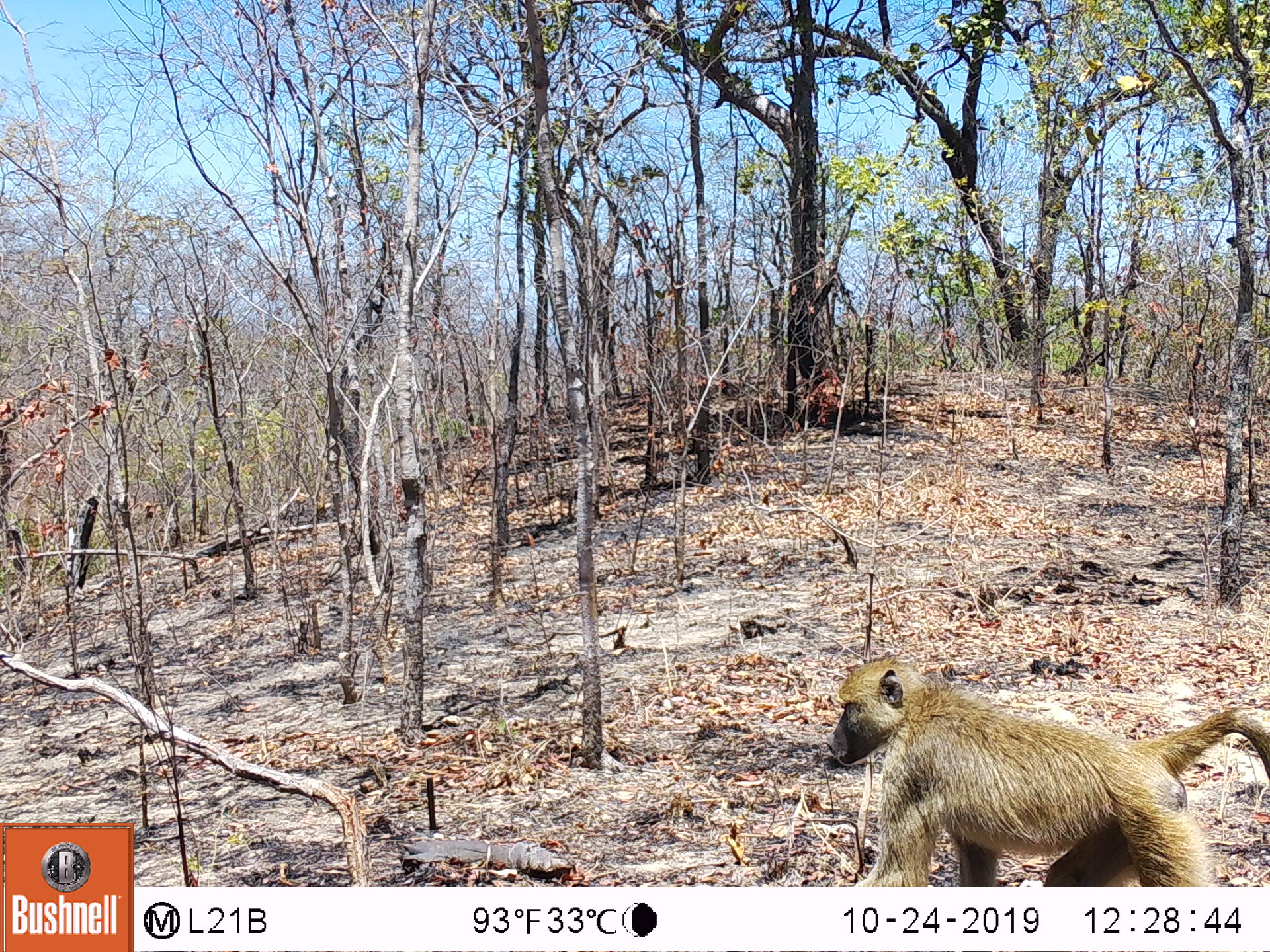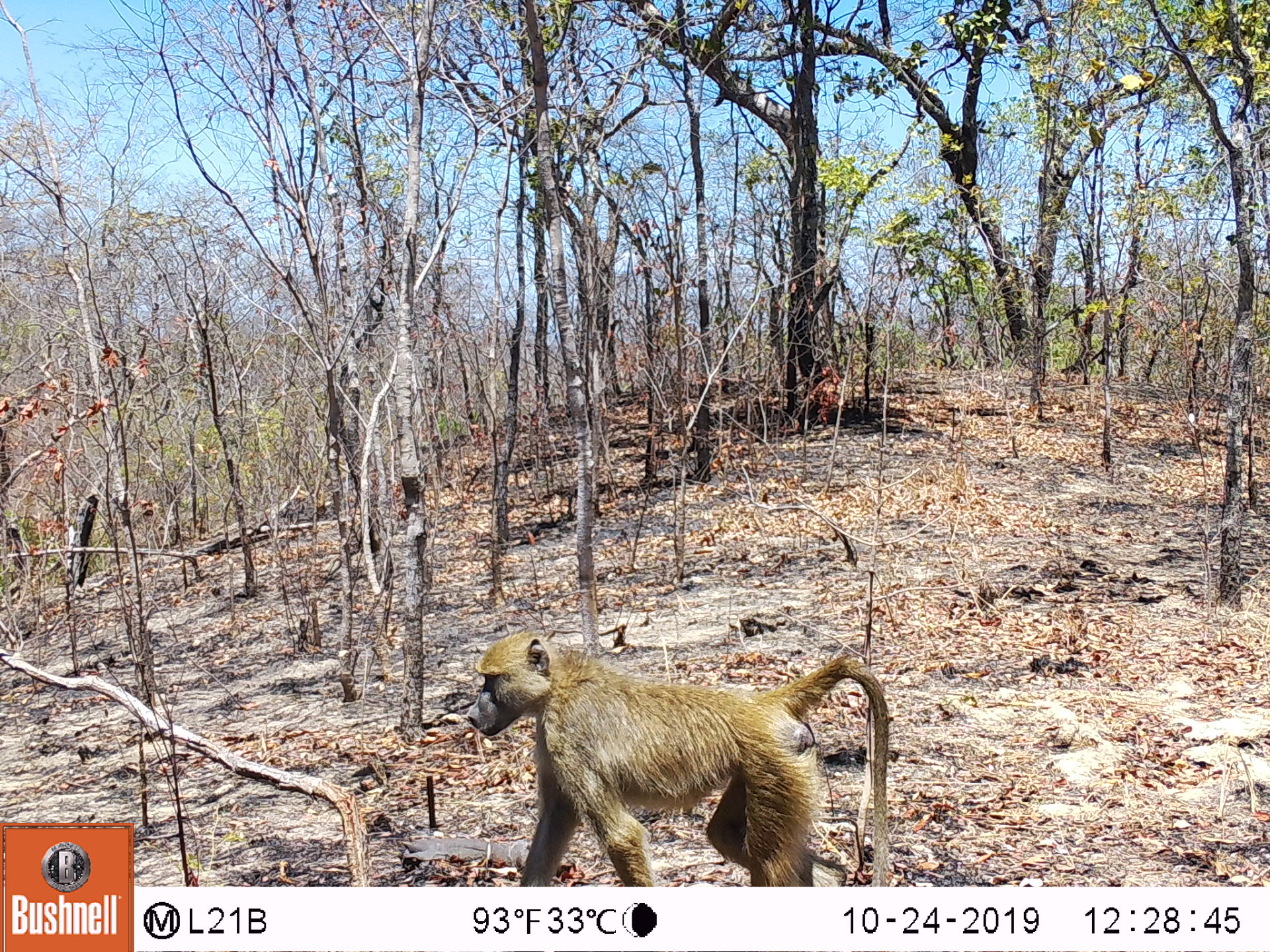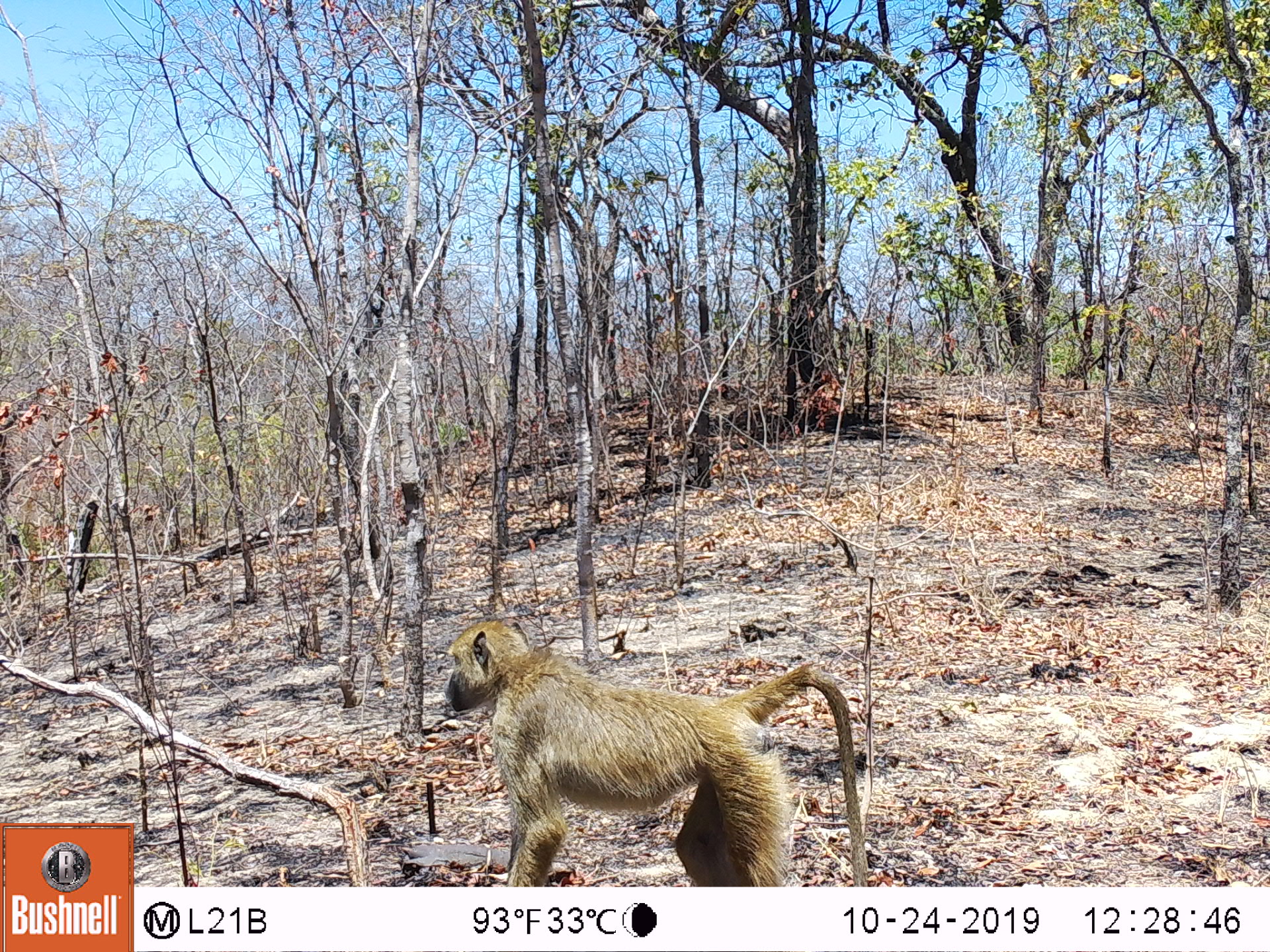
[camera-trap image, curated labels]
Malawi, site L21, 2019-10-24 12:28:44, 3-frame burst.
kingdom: Animalia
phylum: Chordata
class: Mammalia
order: Primates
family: Cercopithecidae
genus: Papio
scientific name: Papio cynocephalus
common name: yellow baboon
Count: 1.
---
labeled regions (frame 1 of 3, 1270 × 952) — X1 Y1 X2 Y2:
yellow baboon: 818 648 1262 882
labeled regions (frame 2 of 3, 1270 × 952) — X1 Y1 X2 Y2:
yellow baboon: 459 626 895 883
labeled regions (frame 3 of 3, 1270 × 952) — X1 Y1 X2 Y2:
yellow baboon: 435 614 872 880